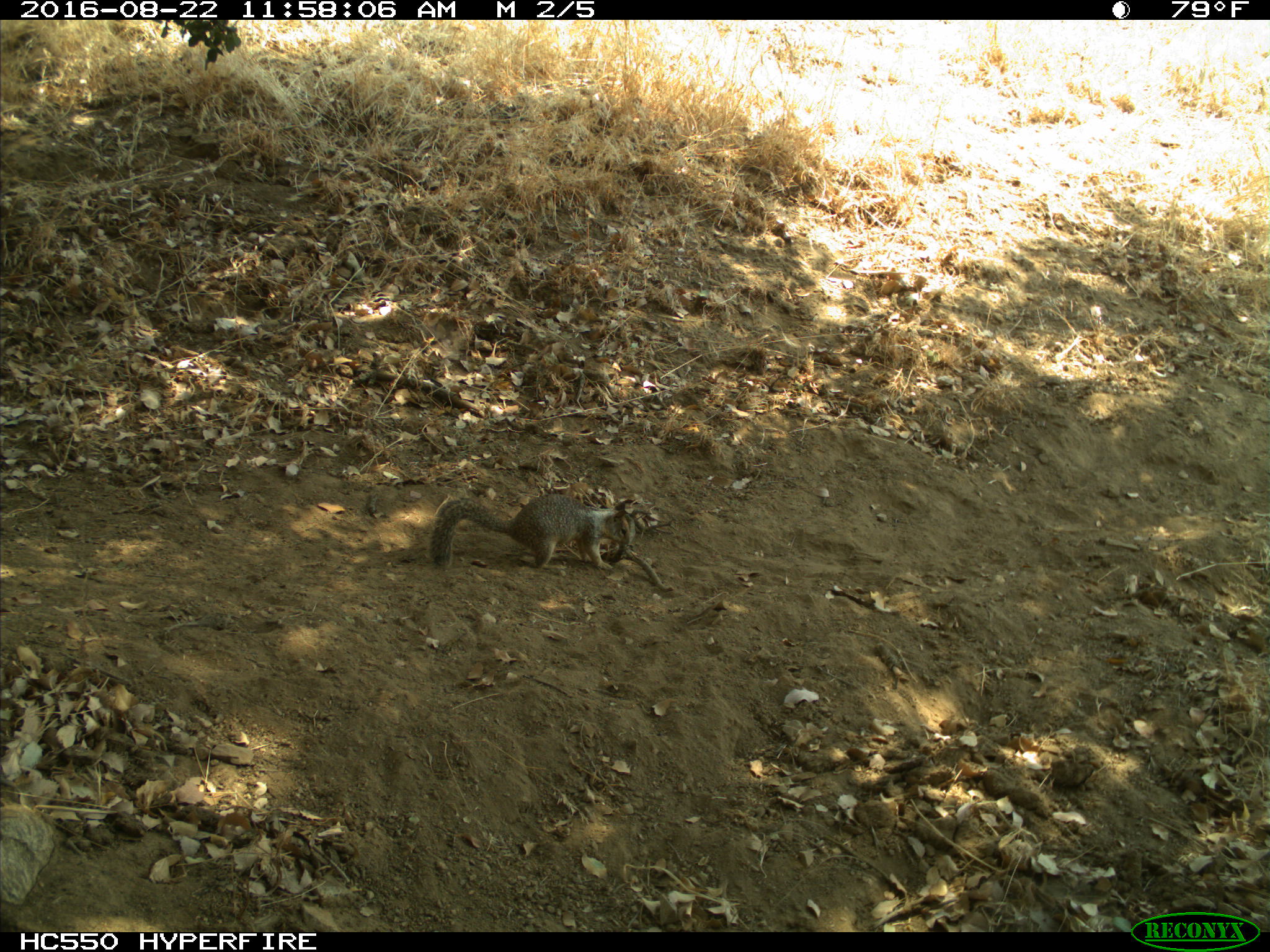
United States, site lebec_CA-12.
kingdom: Animalia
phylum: Chordata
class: Mammalia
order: Rodentia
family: Sciuridae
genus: Otospermophilus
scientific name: Otospermophilus beecheyi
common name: california ground squirrel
Otospermophilus beecheyi (california ground squirrel).